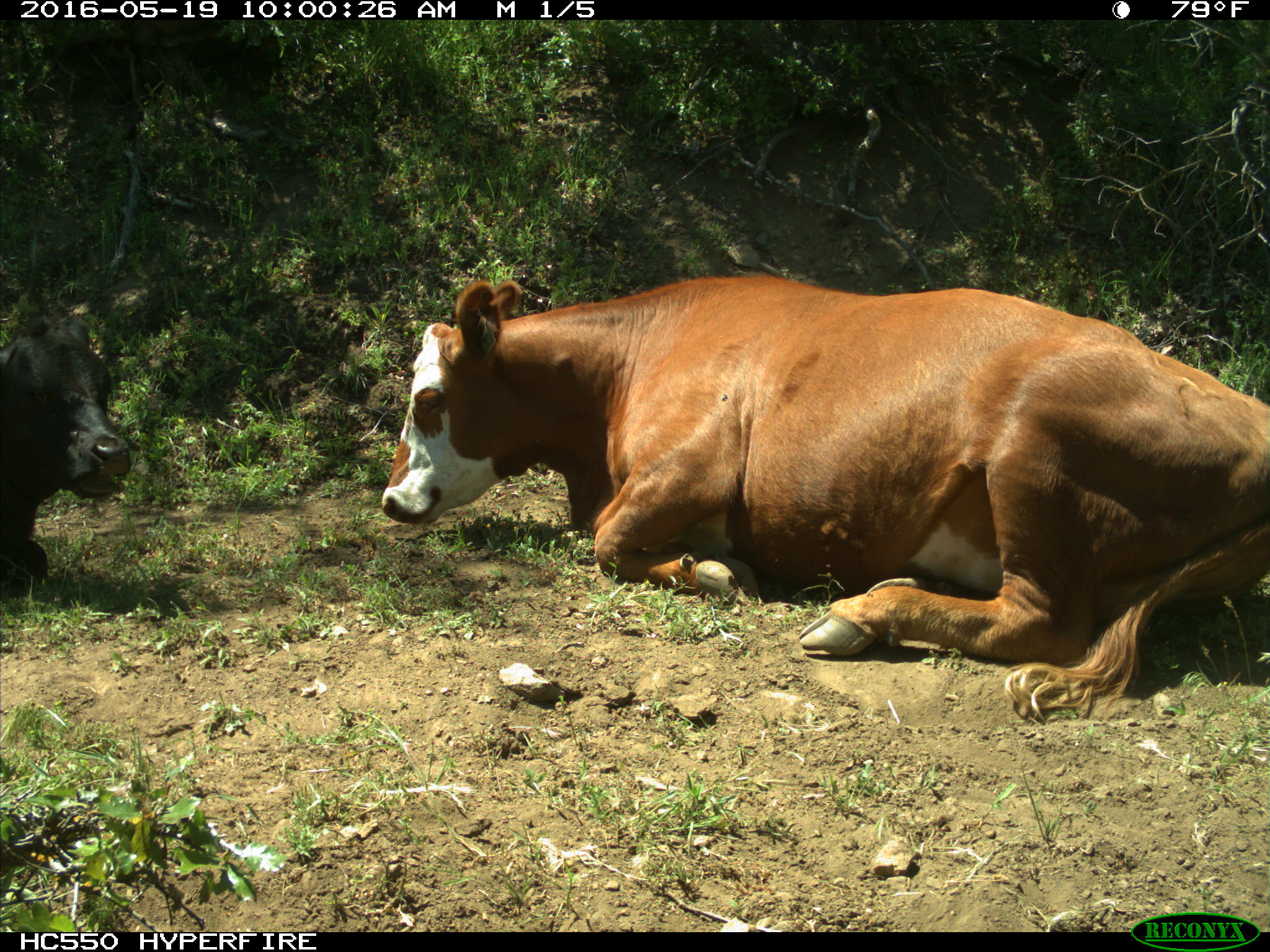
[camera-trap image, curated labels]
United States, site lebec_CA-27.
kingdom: Animalia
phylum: Chordata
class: Mammalia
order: Artiodactyla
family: Bovidae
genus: Bos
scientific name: Bos taurus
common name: domestic cow